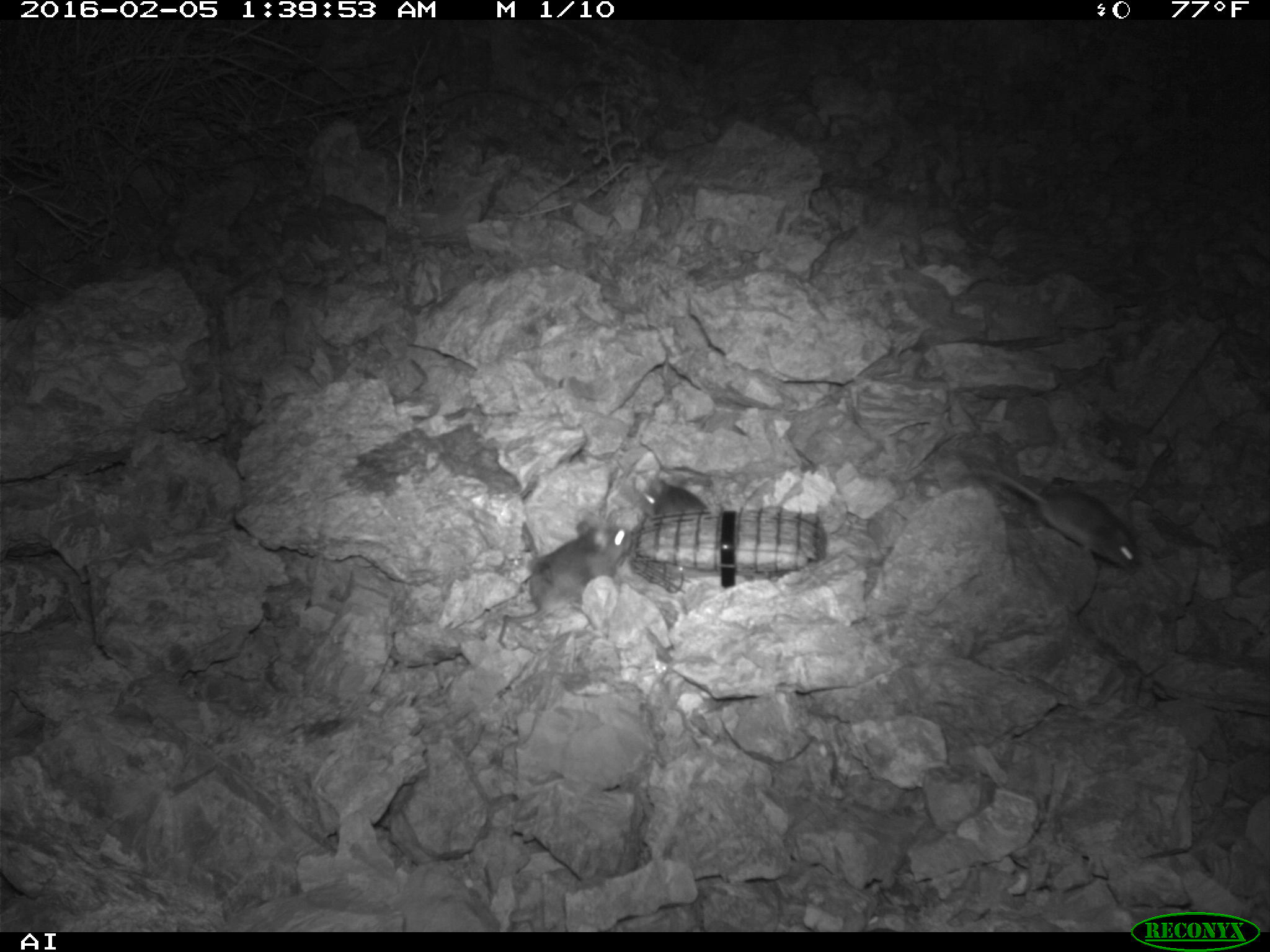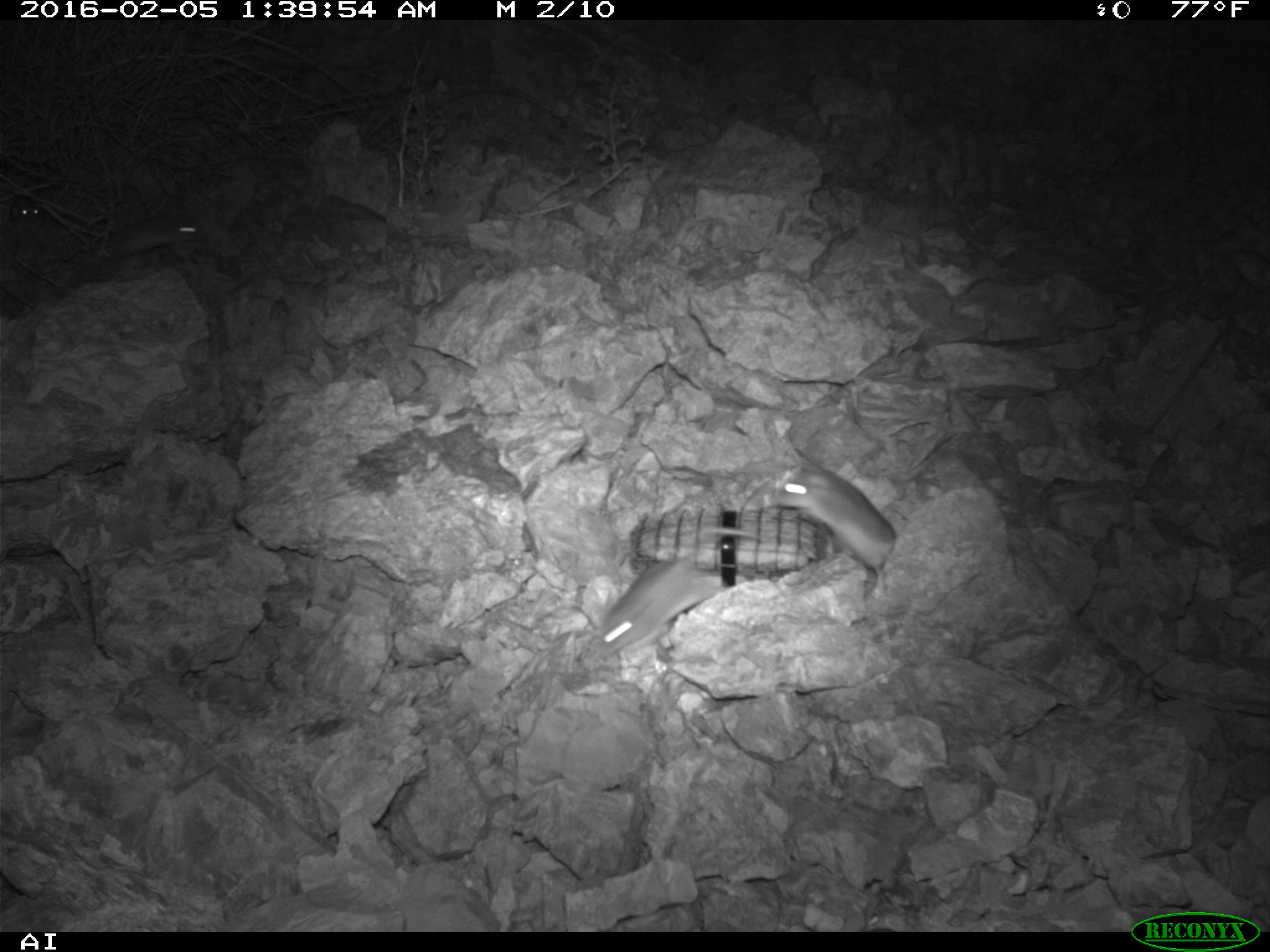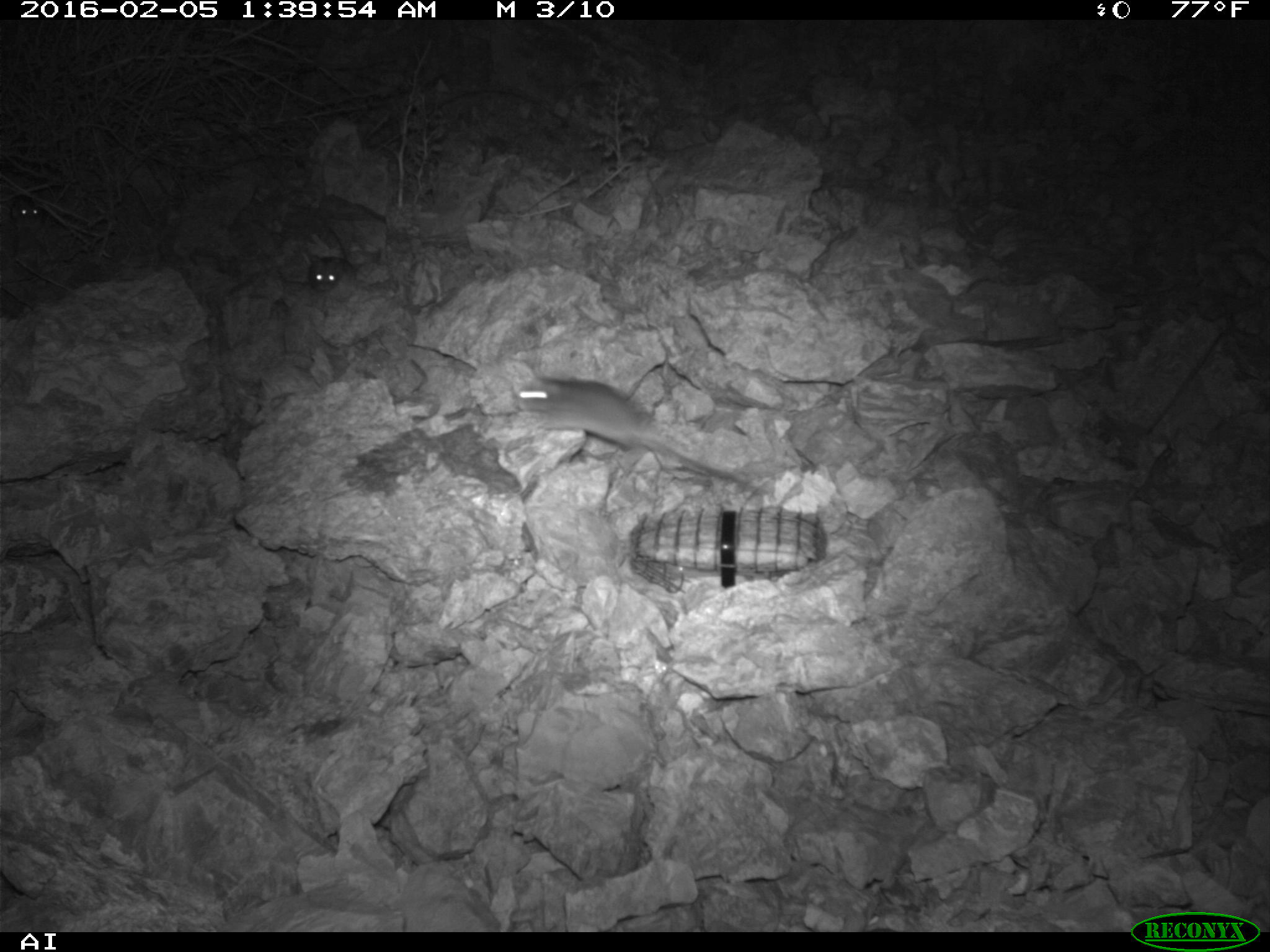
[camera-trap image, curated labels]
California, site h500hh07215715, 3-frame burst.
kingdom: Animalia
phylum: Chordata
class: Mammalia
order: Rodentia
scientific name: Rodentia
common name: rodent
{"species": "rodent (Rodentia)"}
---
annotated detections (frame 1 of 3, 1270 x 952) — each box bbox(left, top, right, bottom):
rodent: bbox(961, 464, 1143, 571); bbox(493, 522, 634, 648)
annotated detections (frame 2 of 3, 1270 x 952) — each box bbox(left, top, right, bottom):
rodent: bbox(765, 463, 895, 586); bbox(592, 556, 726, 648); bbox(93, 214, 213, 260); bbox(6, 195, 41, 220)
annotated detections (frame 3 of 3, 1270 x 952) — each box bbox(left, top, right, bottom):
rodent: bbox(510, 374, 748, 483); bbox(307, 227, 352, 291); bbox(11, 194, 46, 224)